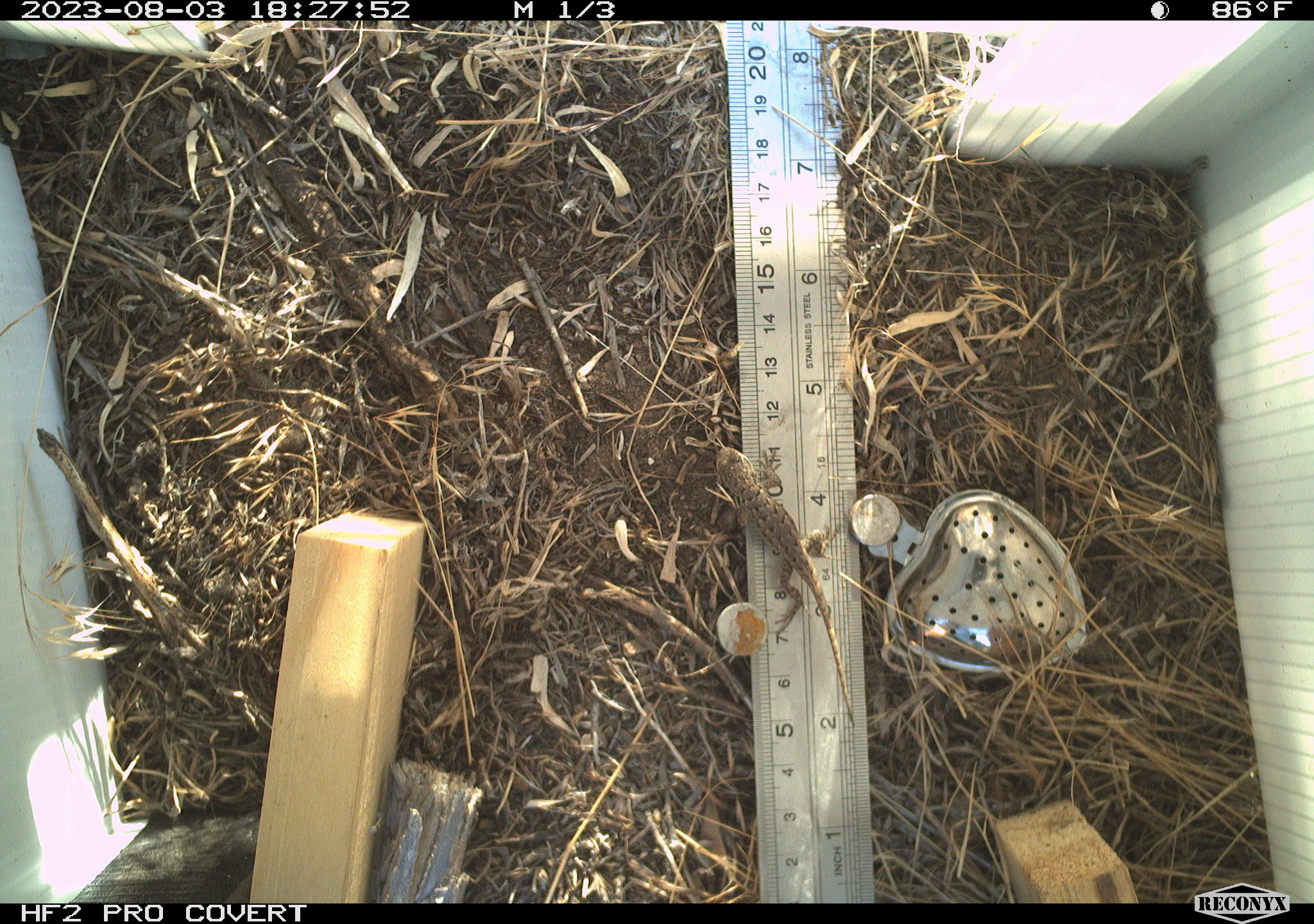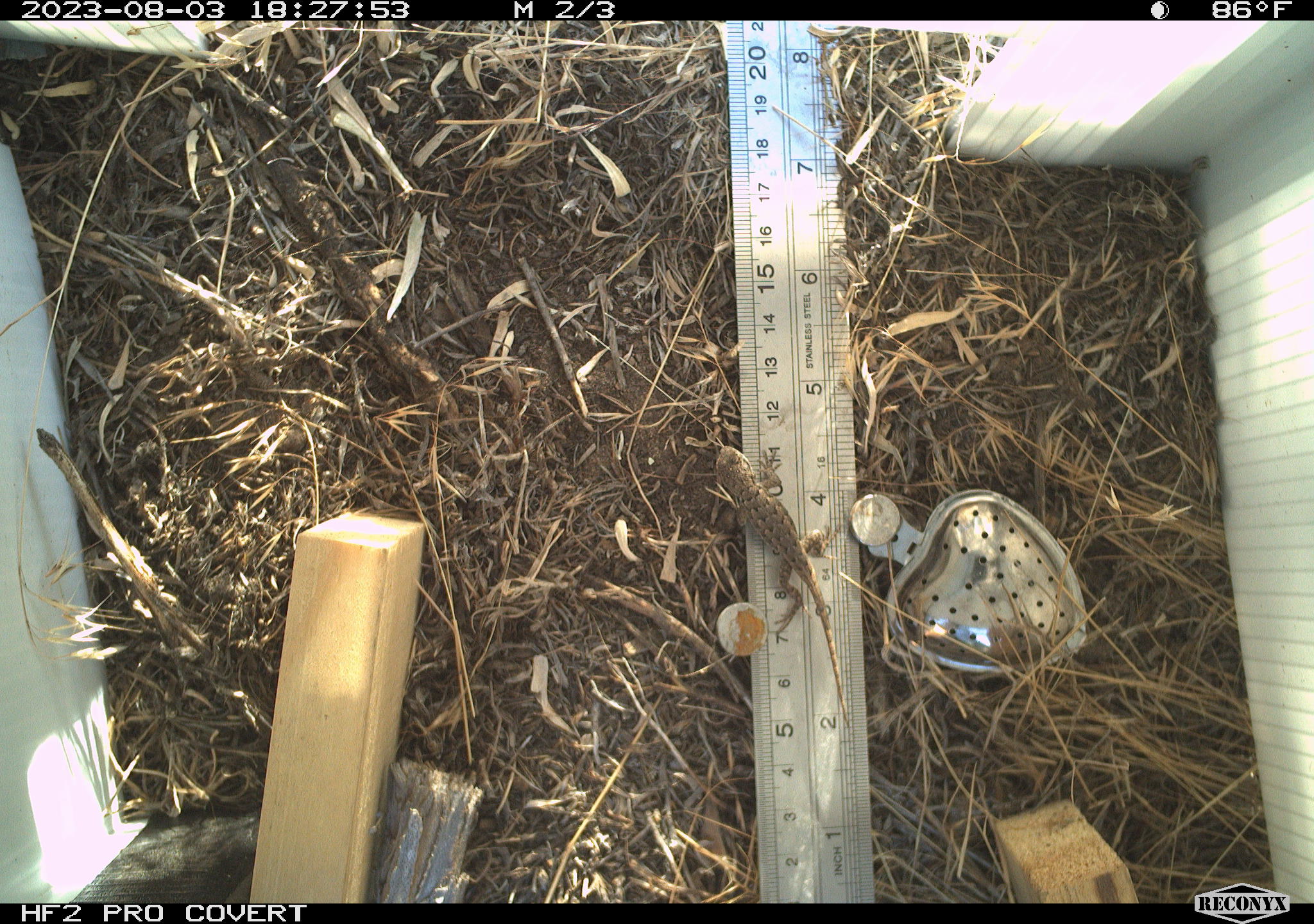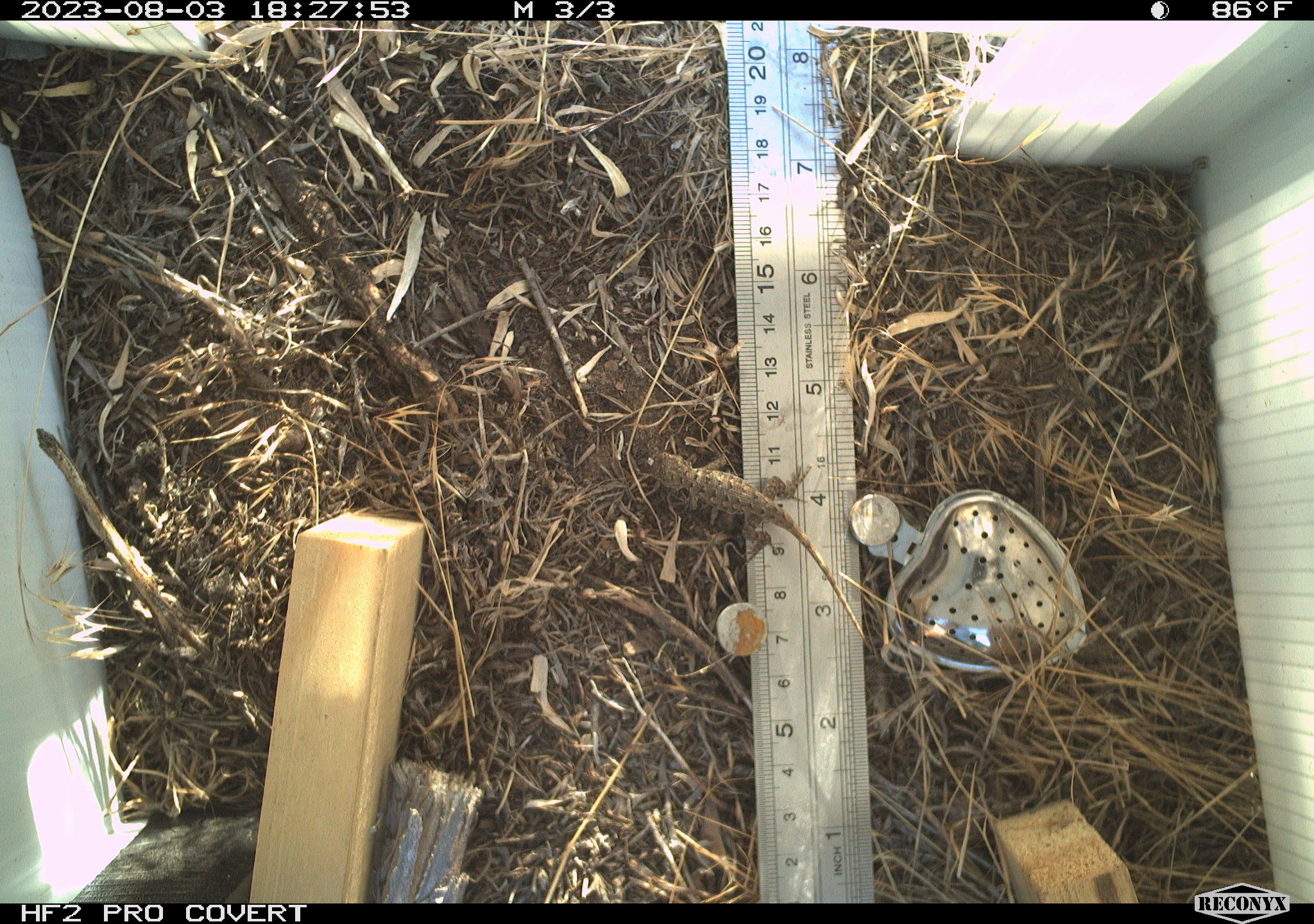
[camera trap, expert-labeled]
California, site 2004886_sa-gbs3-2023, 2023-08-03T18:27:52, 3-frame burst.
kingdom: Animalia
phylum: Chordata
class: Reptilia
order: Squamata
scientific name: Squamata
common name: lizards and snakes